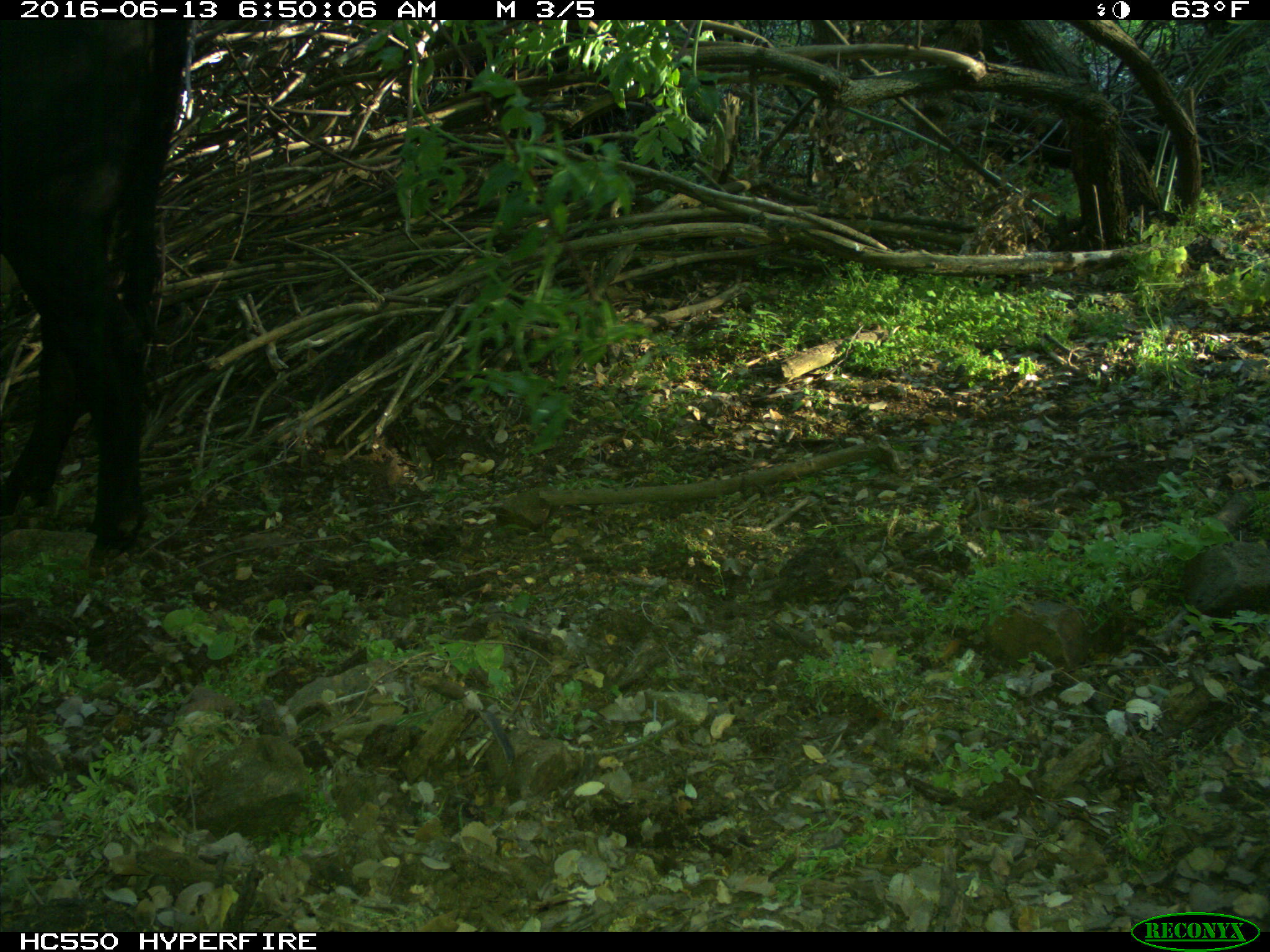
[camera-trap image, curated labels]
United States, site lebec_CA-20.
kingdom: Animalia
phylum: Chordata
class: Mammalia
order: Artiodactyla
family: Bovidae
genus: Bos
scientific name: Bos taurus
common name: domestic cow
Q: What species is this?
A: Bos taurus (domestic cow).